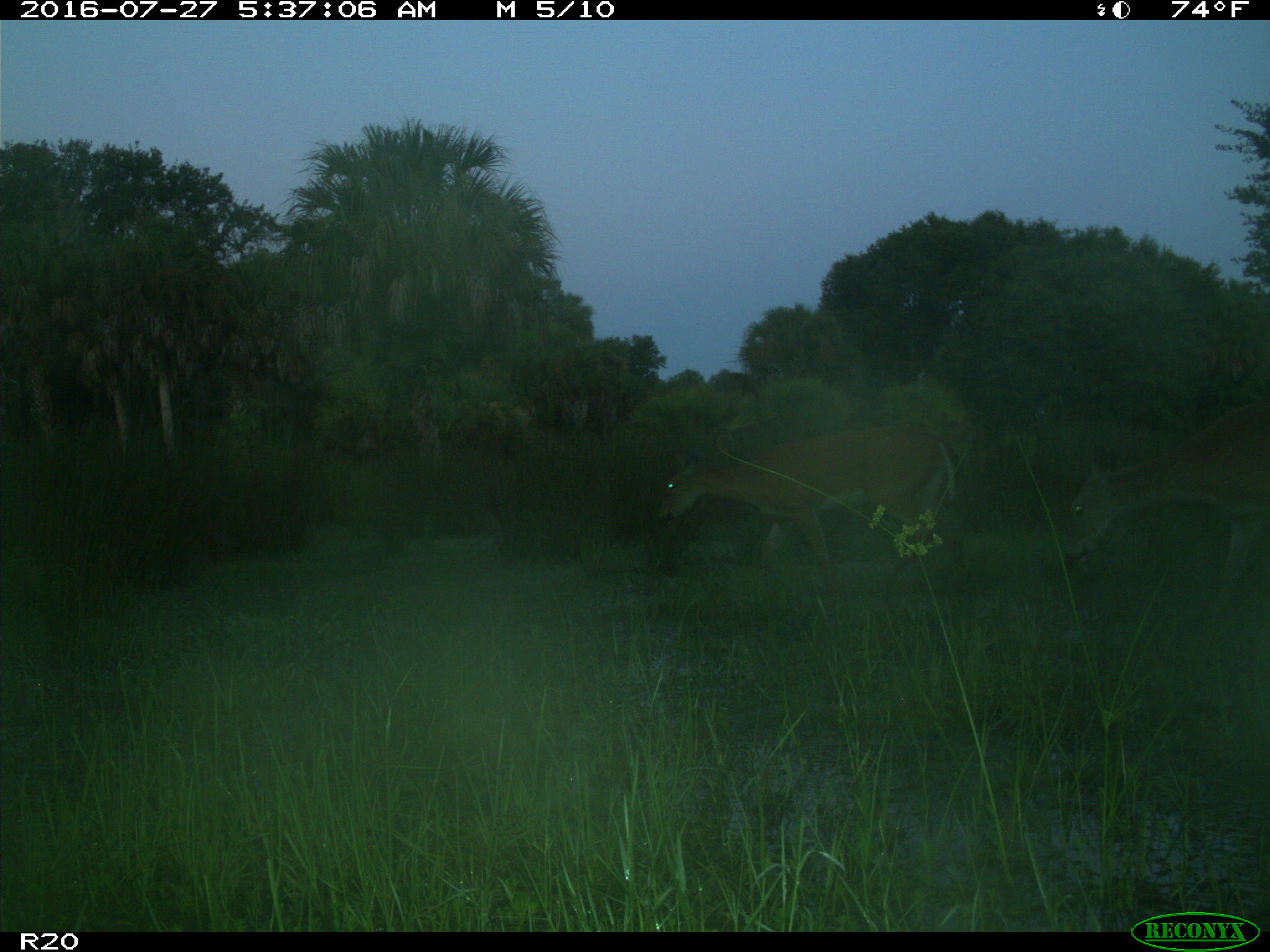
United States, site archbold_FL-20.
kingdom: Animalia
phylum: Chordata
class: Mammalia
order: Artiodactyla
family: Cervidae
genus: Odocoileus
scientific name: Odocoileus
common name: deer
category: unidentified deer